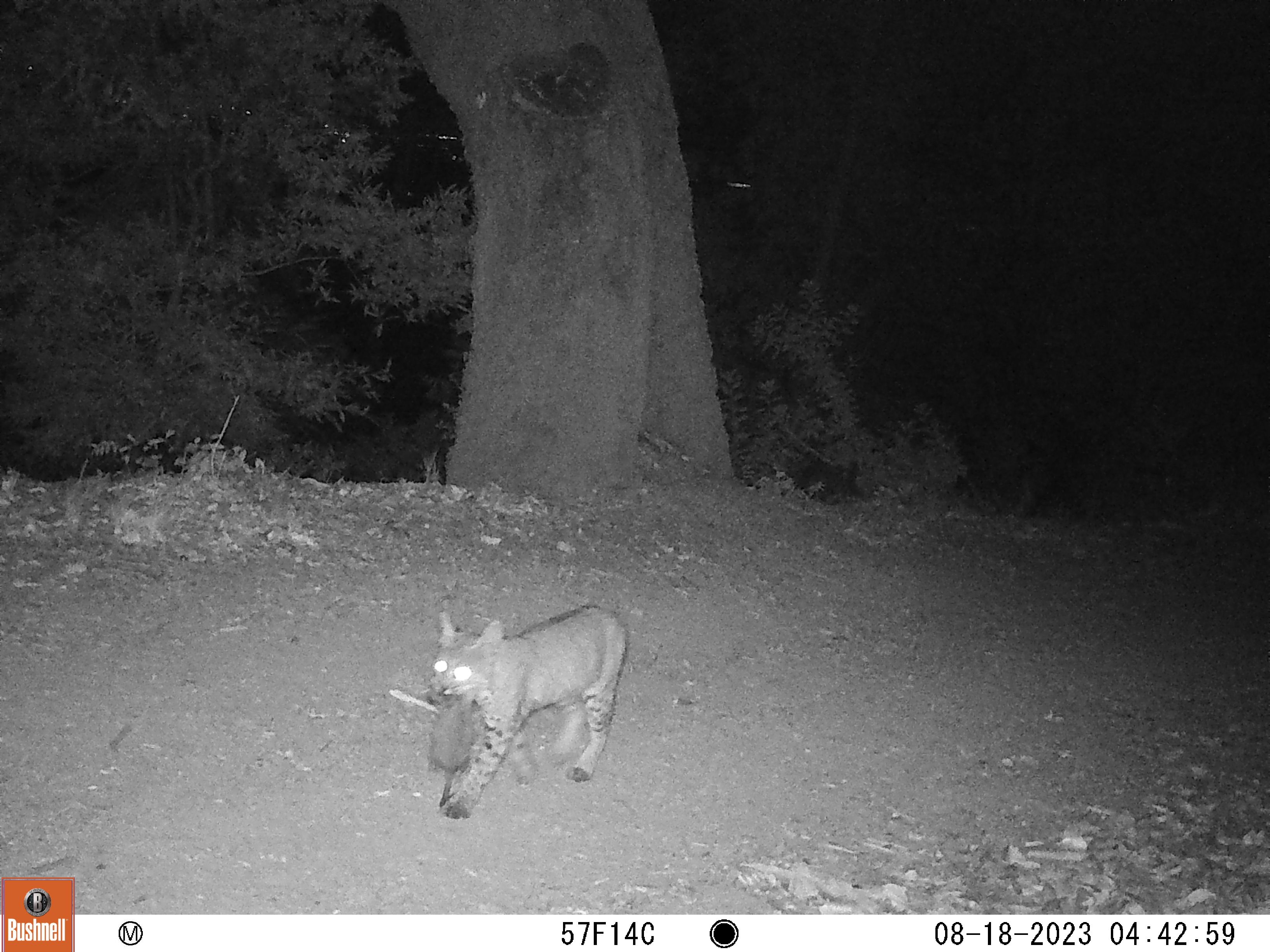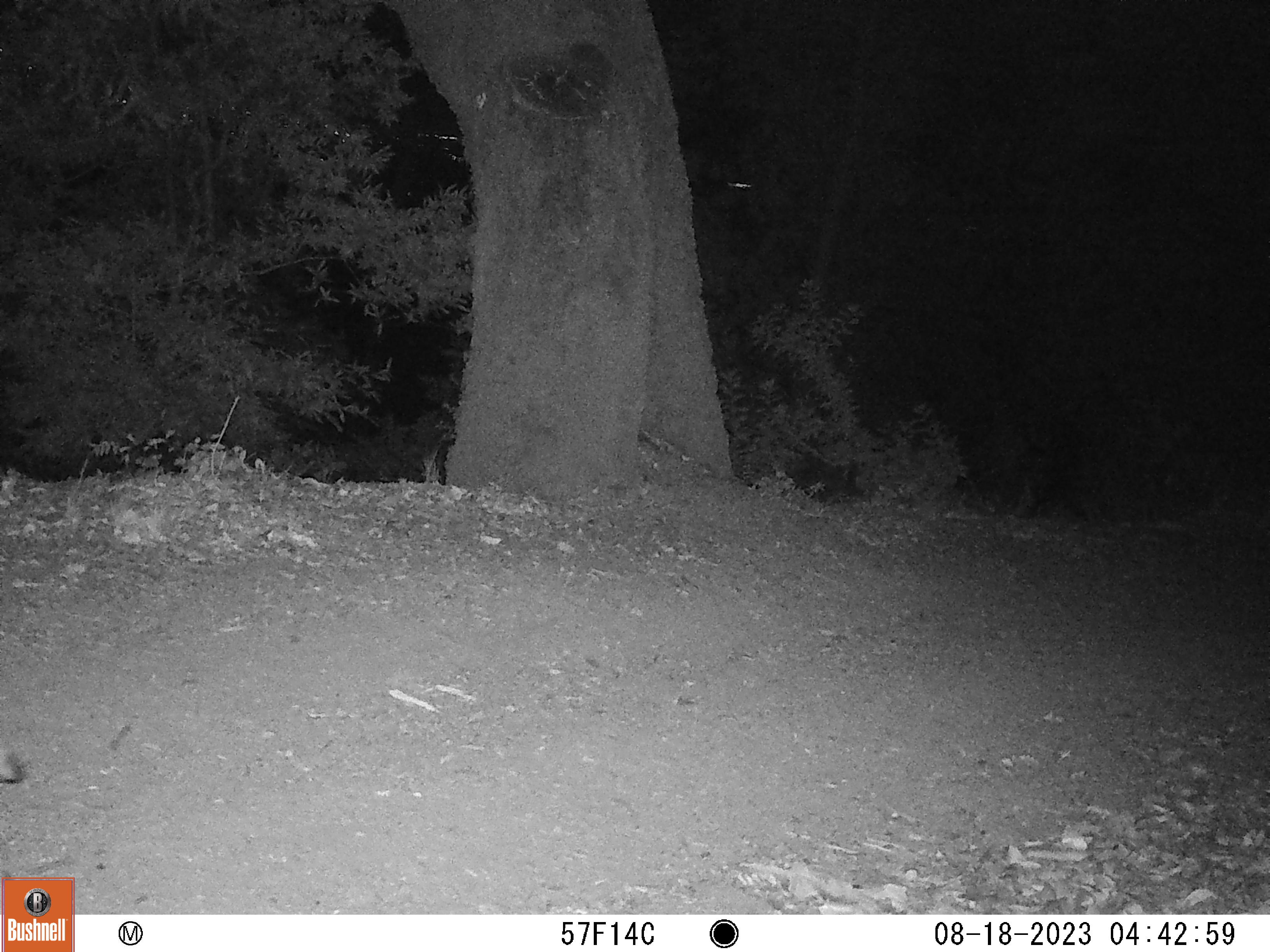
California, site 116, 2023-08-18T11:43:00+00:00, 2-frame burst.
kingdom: Animalia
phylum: Chordata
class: Mammalia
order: Carnivora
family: Felidae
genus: Lynx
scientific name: Lynx rufus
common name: bobcat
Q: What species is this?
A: Bobcat (Lynx rufus).